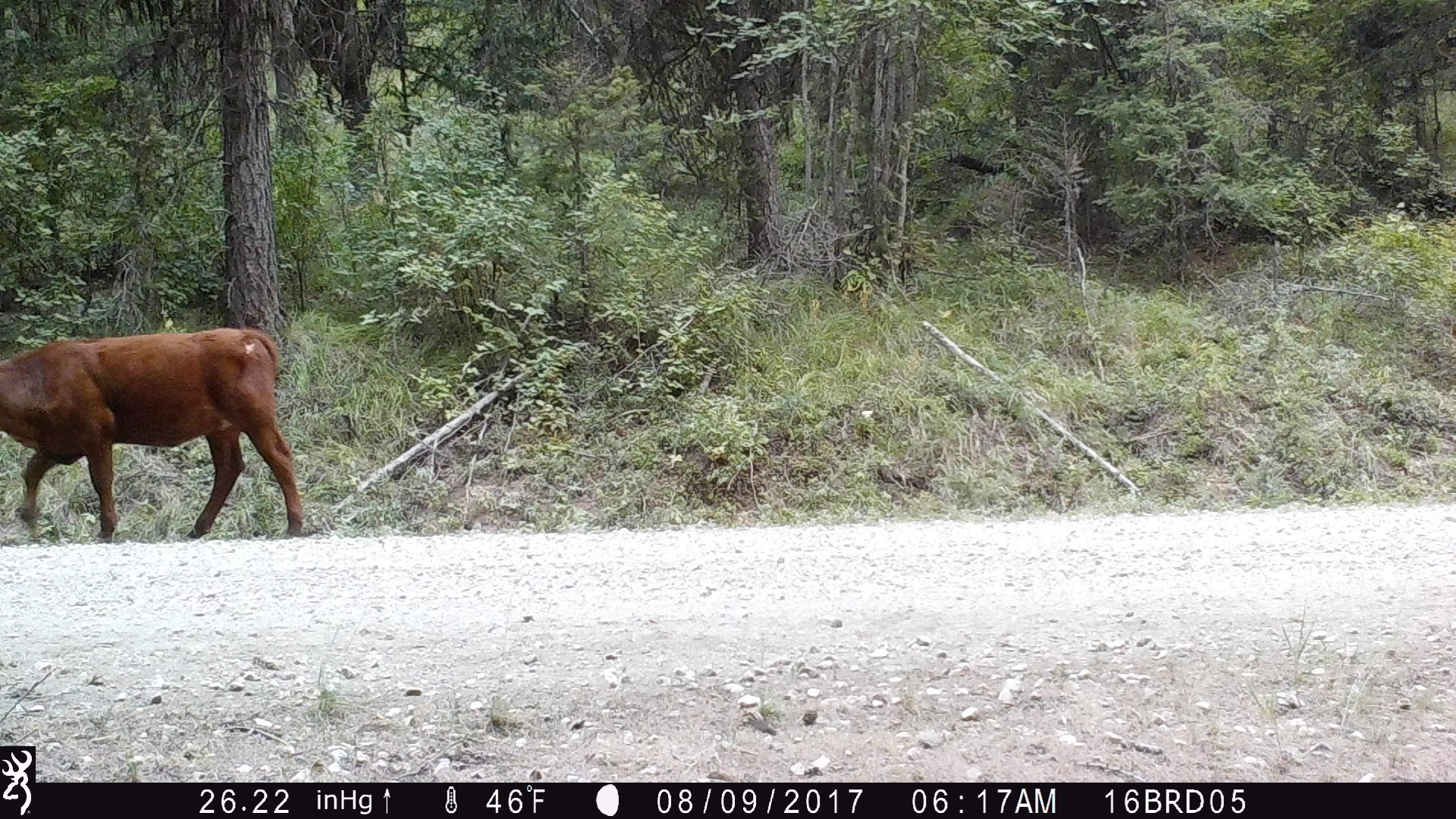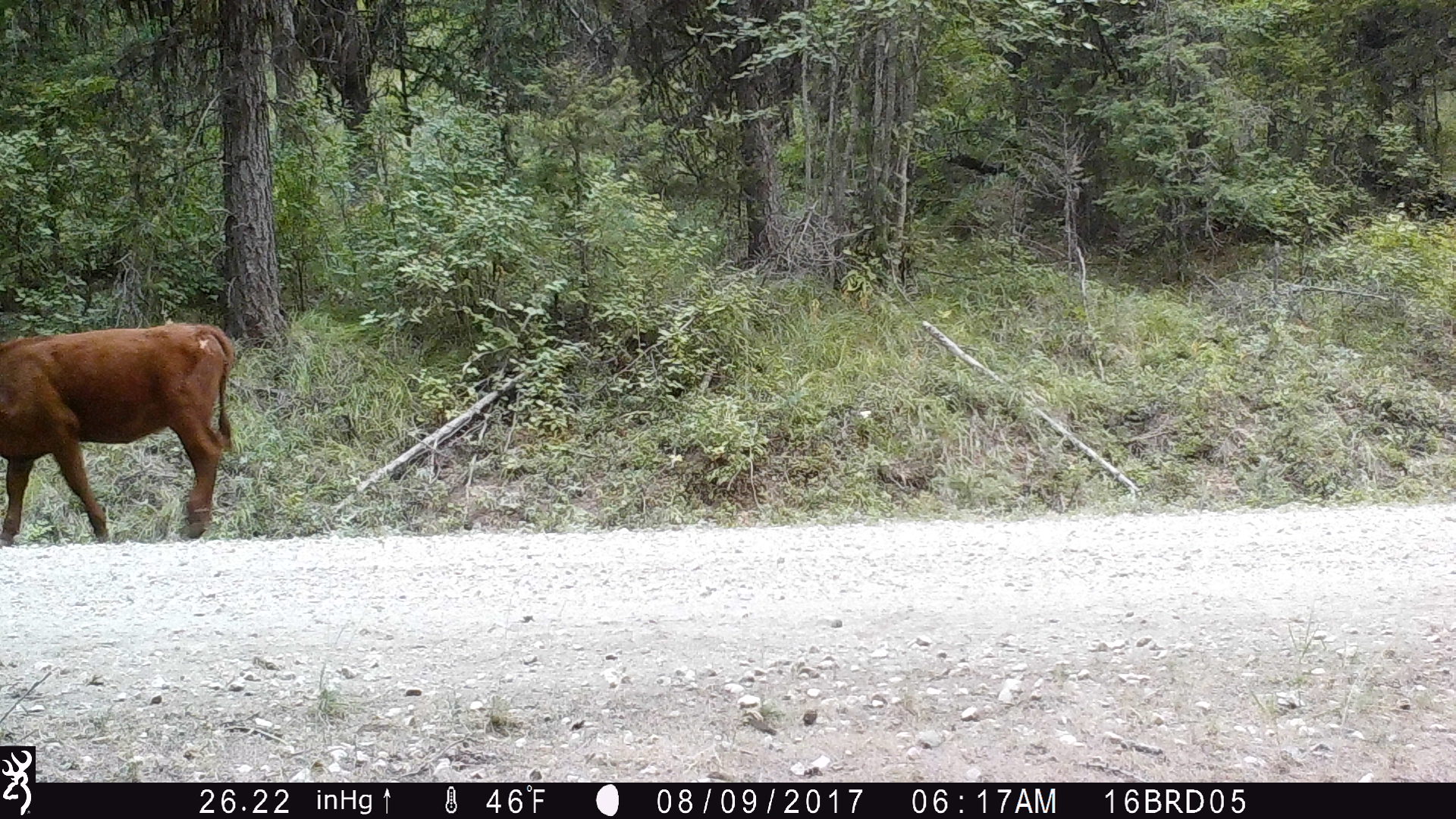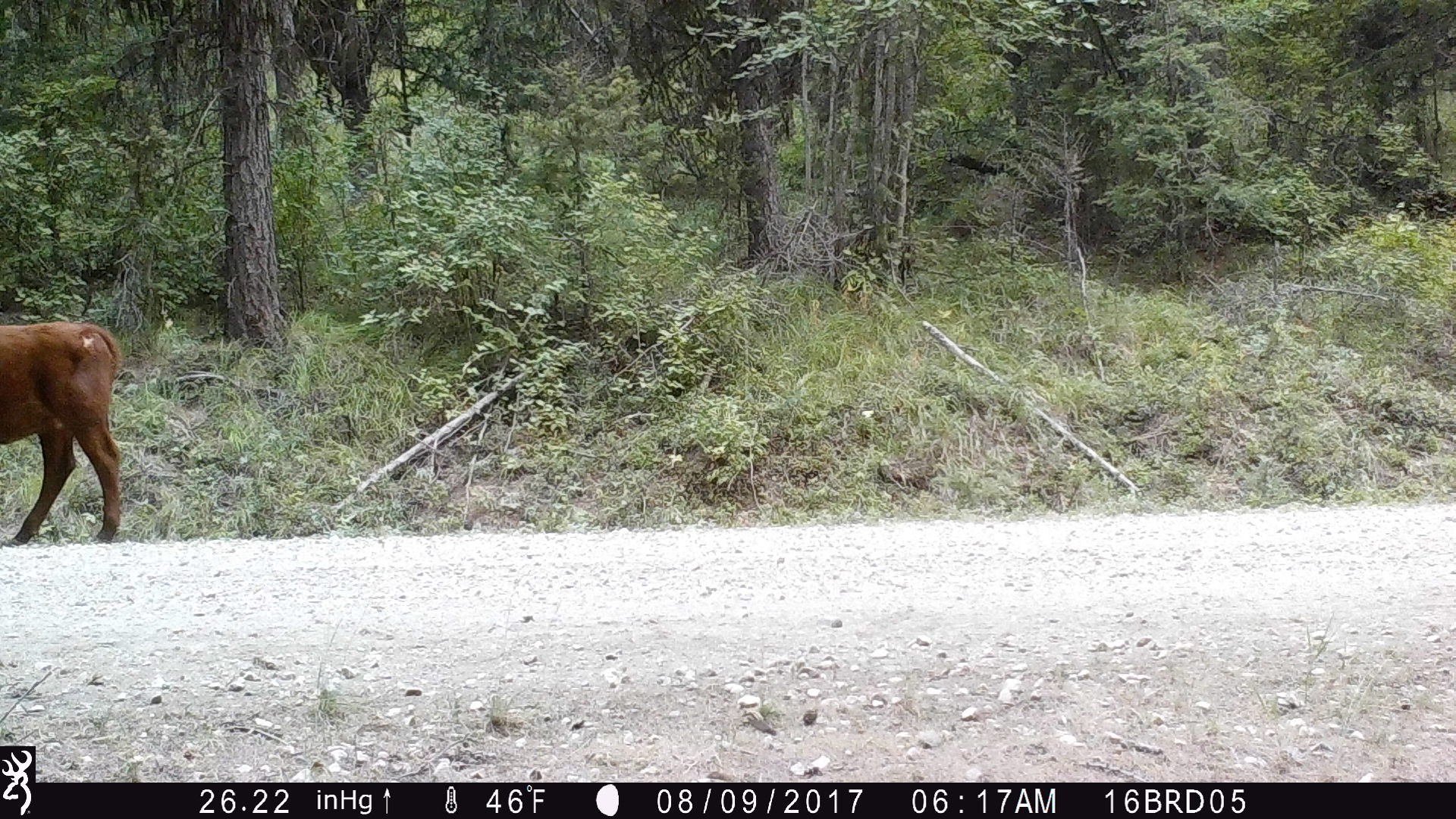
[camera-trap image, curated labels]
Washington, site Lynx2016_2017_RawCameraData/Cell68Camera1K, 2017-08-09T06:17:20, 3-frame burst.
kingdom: Animalia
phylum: Chordata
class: Mammalia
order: Artiodactyla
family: Bovidae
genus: Bos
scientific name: Bos taurus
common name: domestic cattle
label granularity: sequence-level